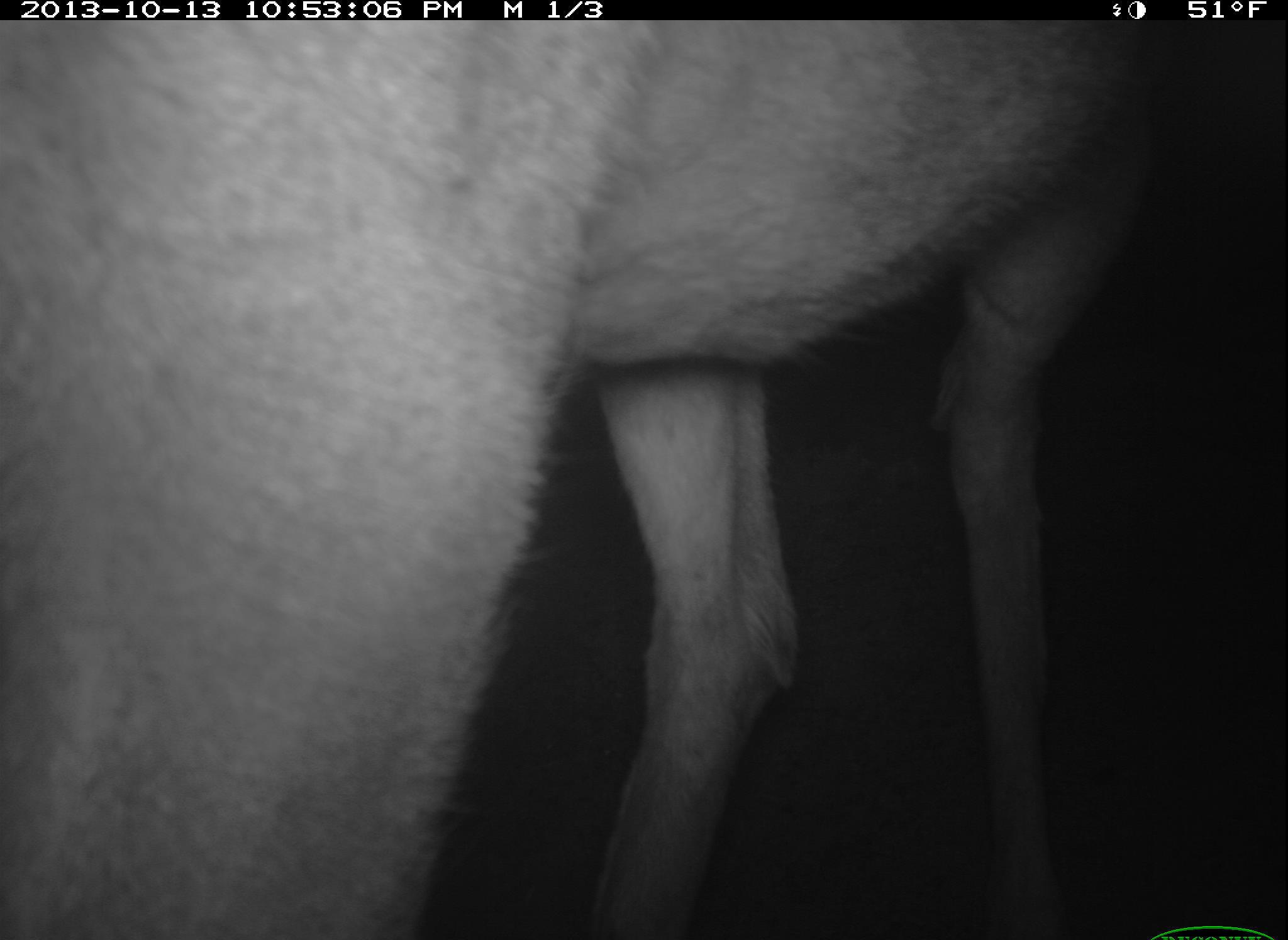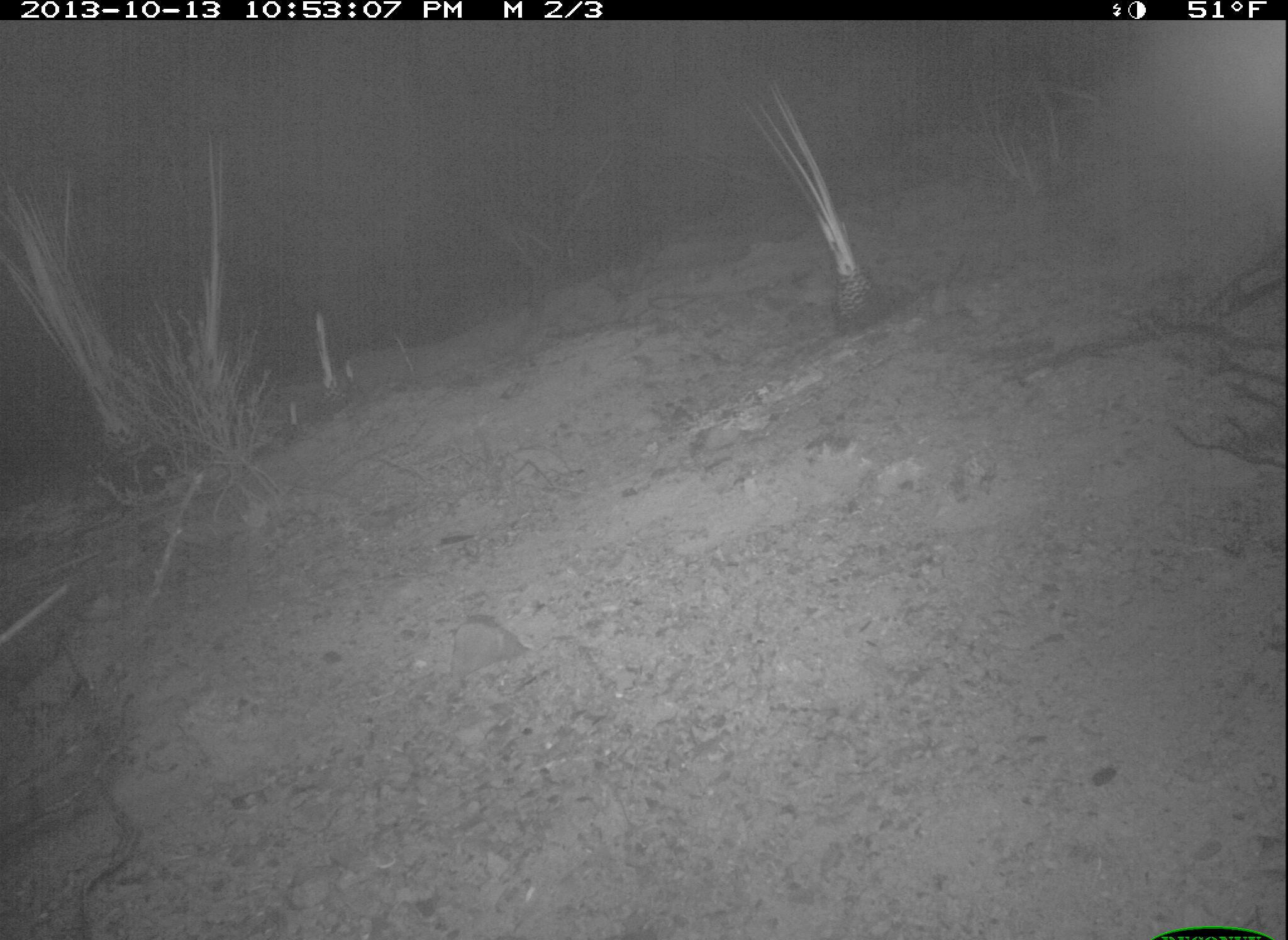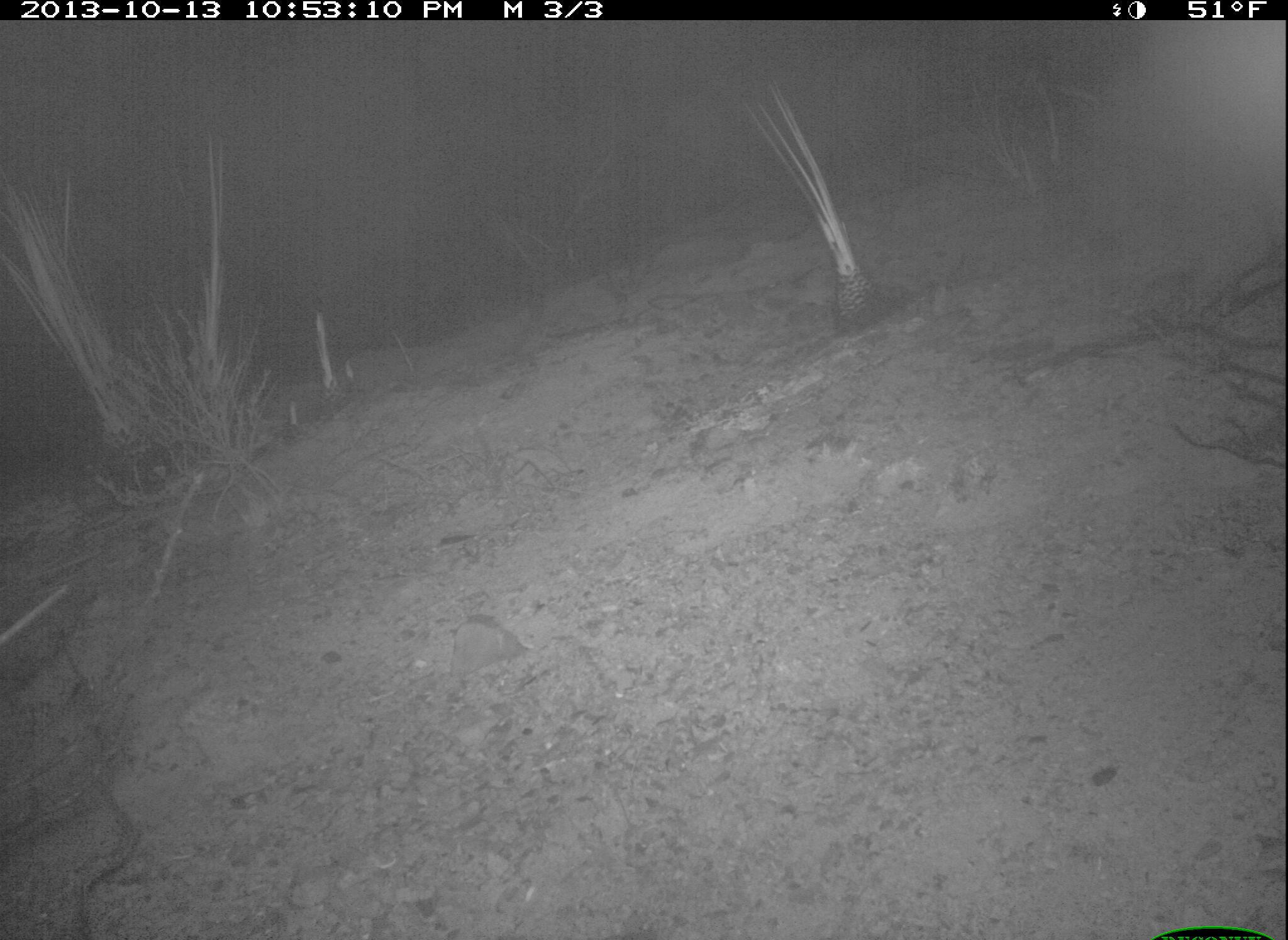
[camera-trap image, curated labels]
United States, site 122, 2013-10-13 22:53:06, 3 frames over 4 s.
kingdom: Animalia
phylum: Chordata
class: Mammalia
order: Artiodactyla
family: Cervidae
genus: Odocoileus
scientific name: Odocoileus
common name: deer